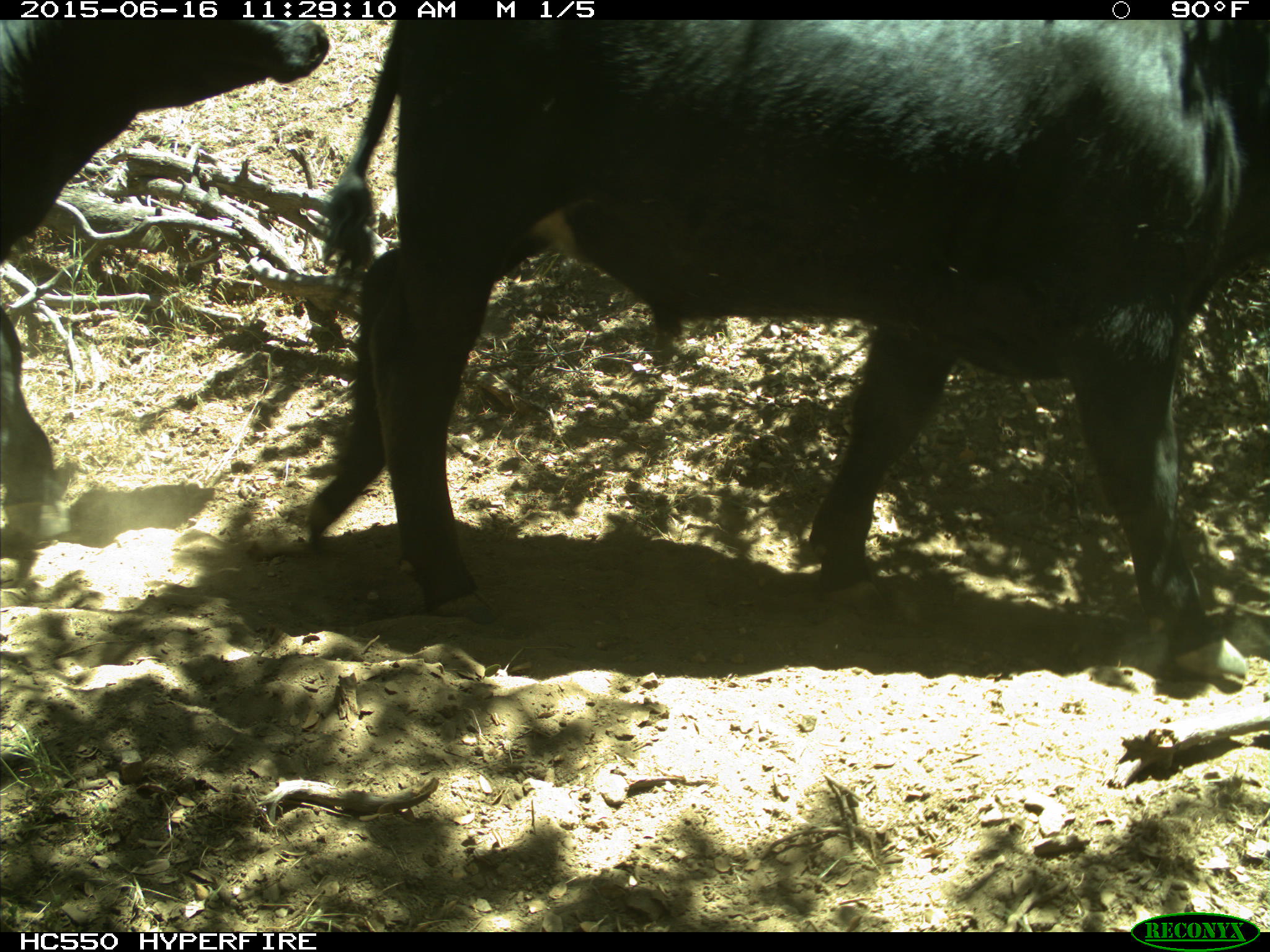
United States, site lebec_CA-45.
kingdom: Animalia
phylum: Chordata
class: Mammalia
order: Artiodactyla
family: Bovidae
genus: Bos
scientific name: Bos taurus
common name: domestic cow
Bos taurus (domestic cow).